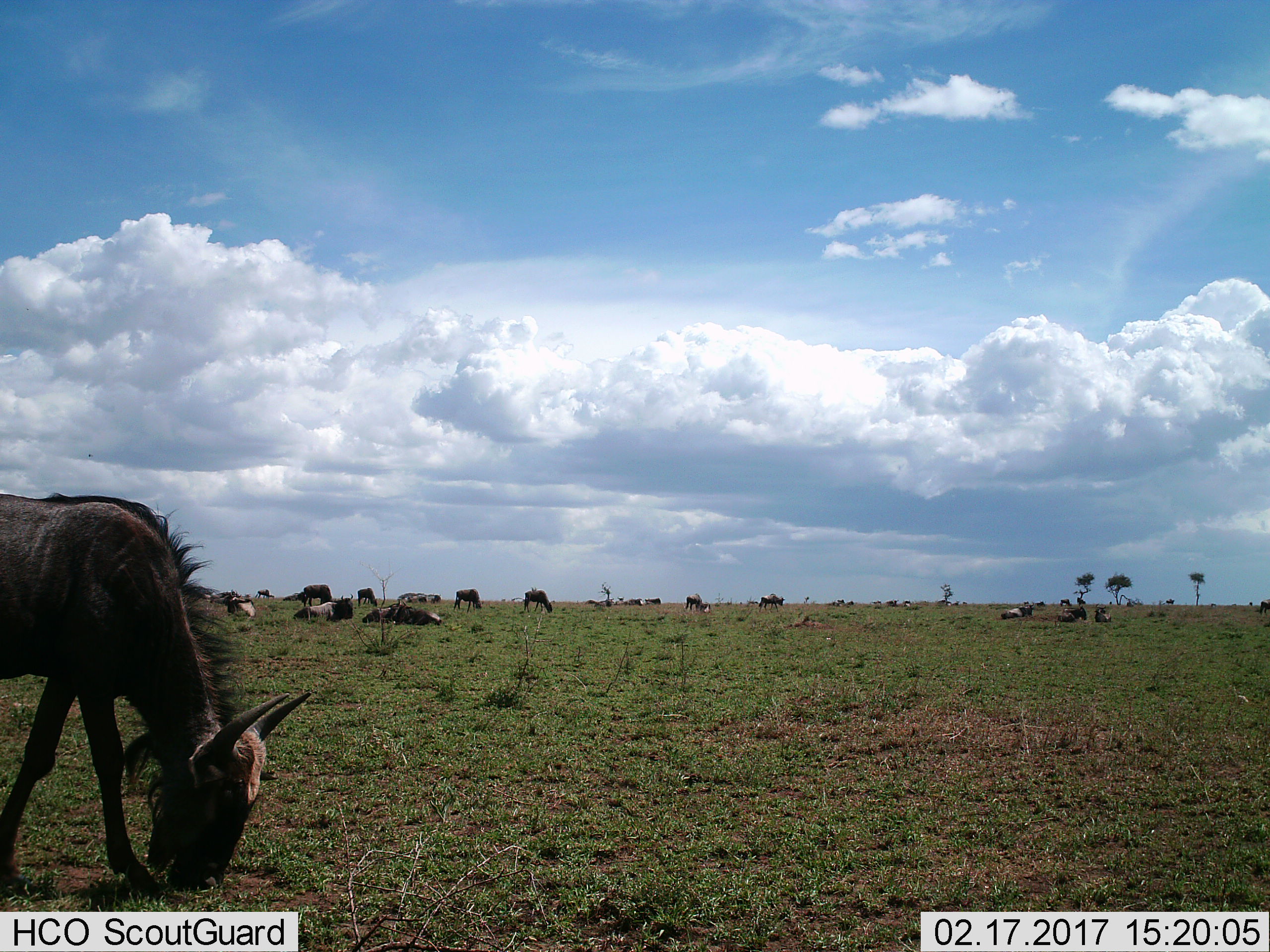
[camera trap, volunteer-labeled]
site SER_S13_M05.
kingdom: Animalia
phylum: Chordata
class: Mammalia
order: Artiodactyla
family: Bovidae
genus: Connochaetes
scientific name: Connochaetes taurinus taurinus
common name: blue wildebeest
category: wildebeestblue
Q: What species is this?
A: Wildebeestblue (blue wildebeest) (Connochaetes taurinus taurinus).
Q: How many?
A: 11-50.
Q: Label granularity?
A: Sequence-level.